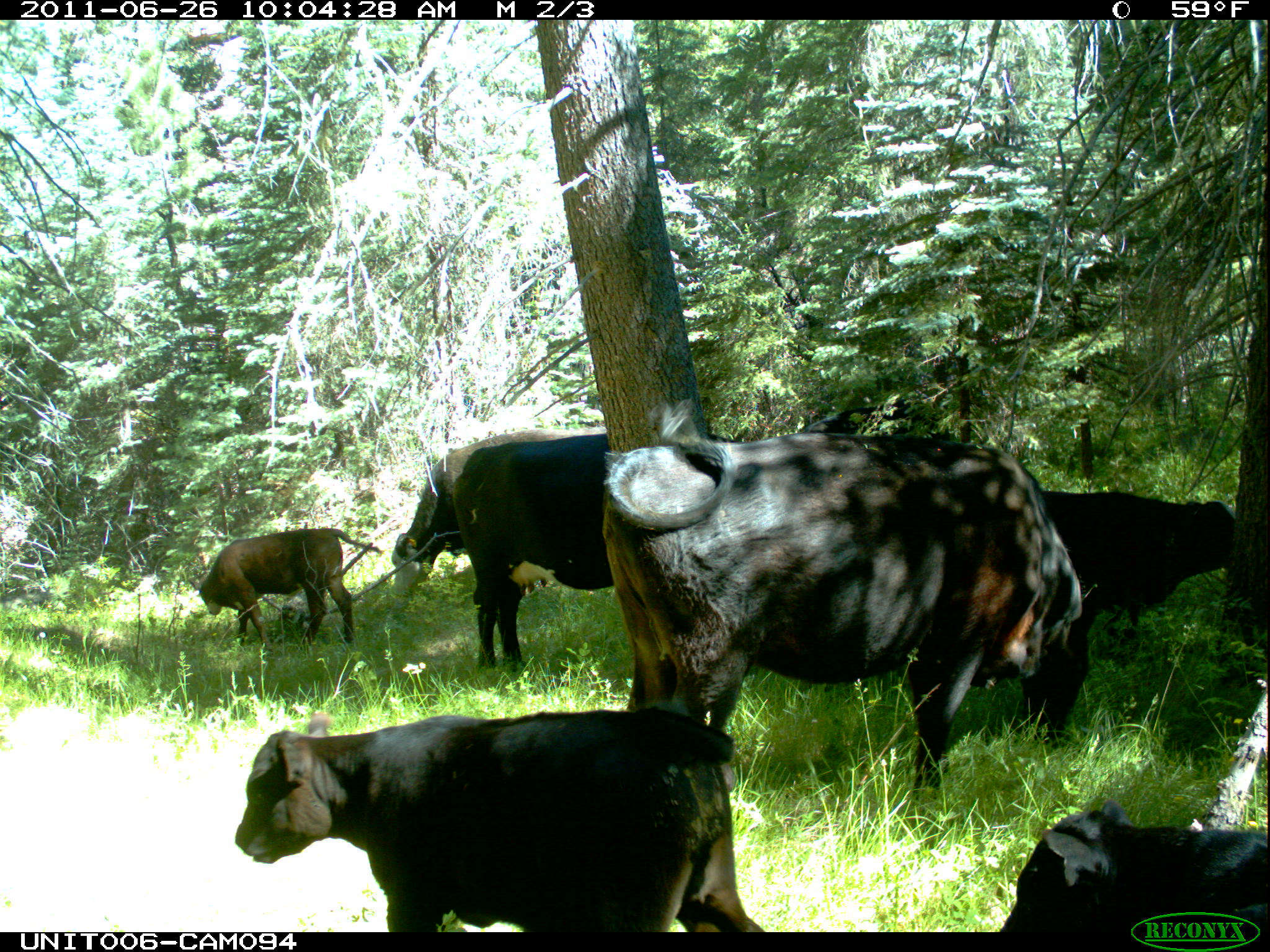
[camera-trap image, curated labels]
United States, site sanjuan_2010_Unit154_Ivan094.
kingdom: Animalia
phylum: Chordata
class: Mammalia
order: Artiodactyla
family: Bovidae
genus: Bos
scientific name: Bos taurus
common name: domestic cow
Bos taurus (domestic cow).